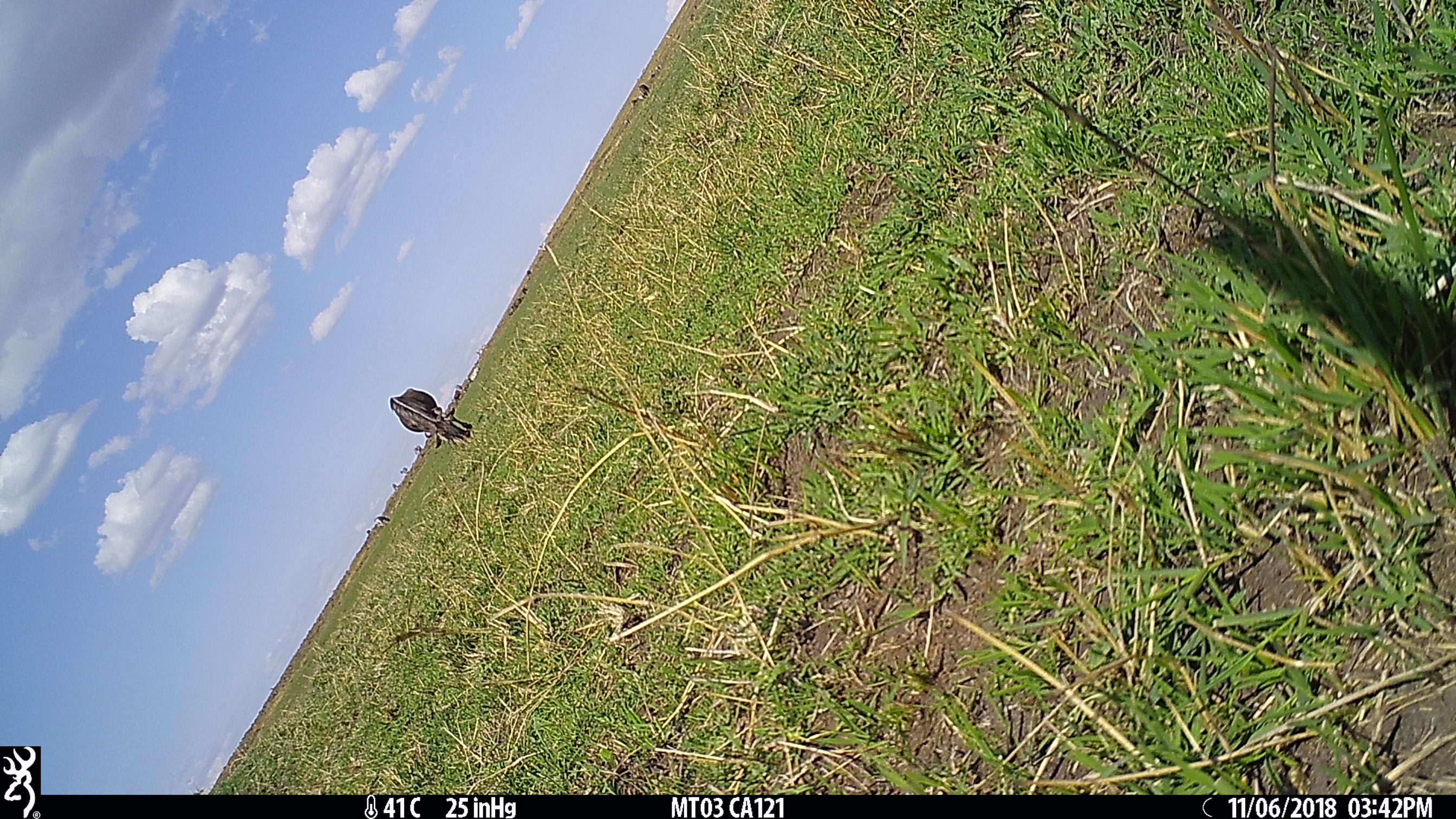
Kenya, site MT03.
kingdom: Animalia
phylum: Chordata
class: Mammalia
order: Artiodactyla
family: Bovidae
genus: Connochaetes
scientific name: Connochaetes taurinus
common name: blue wildebeest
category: wildebeest